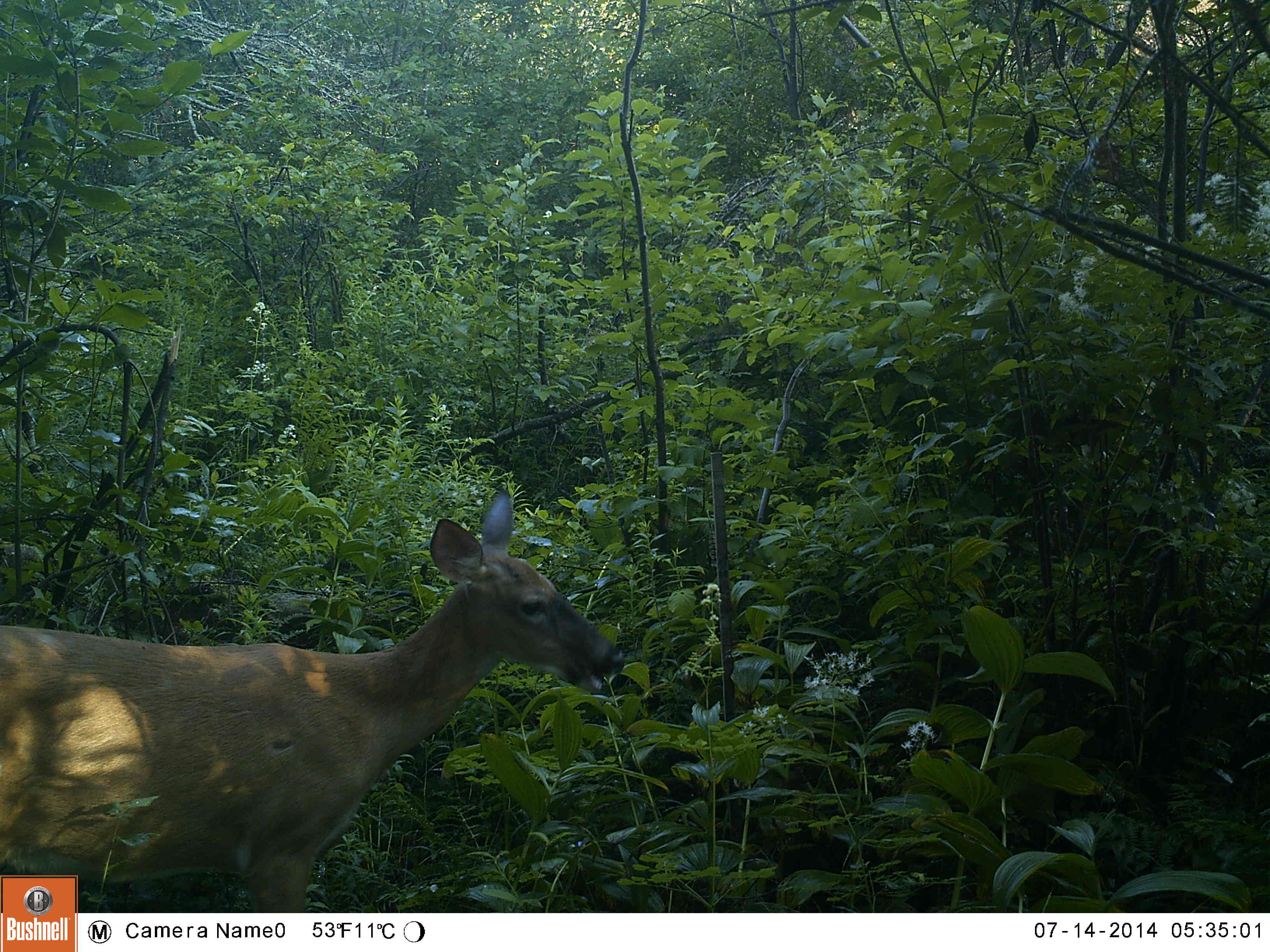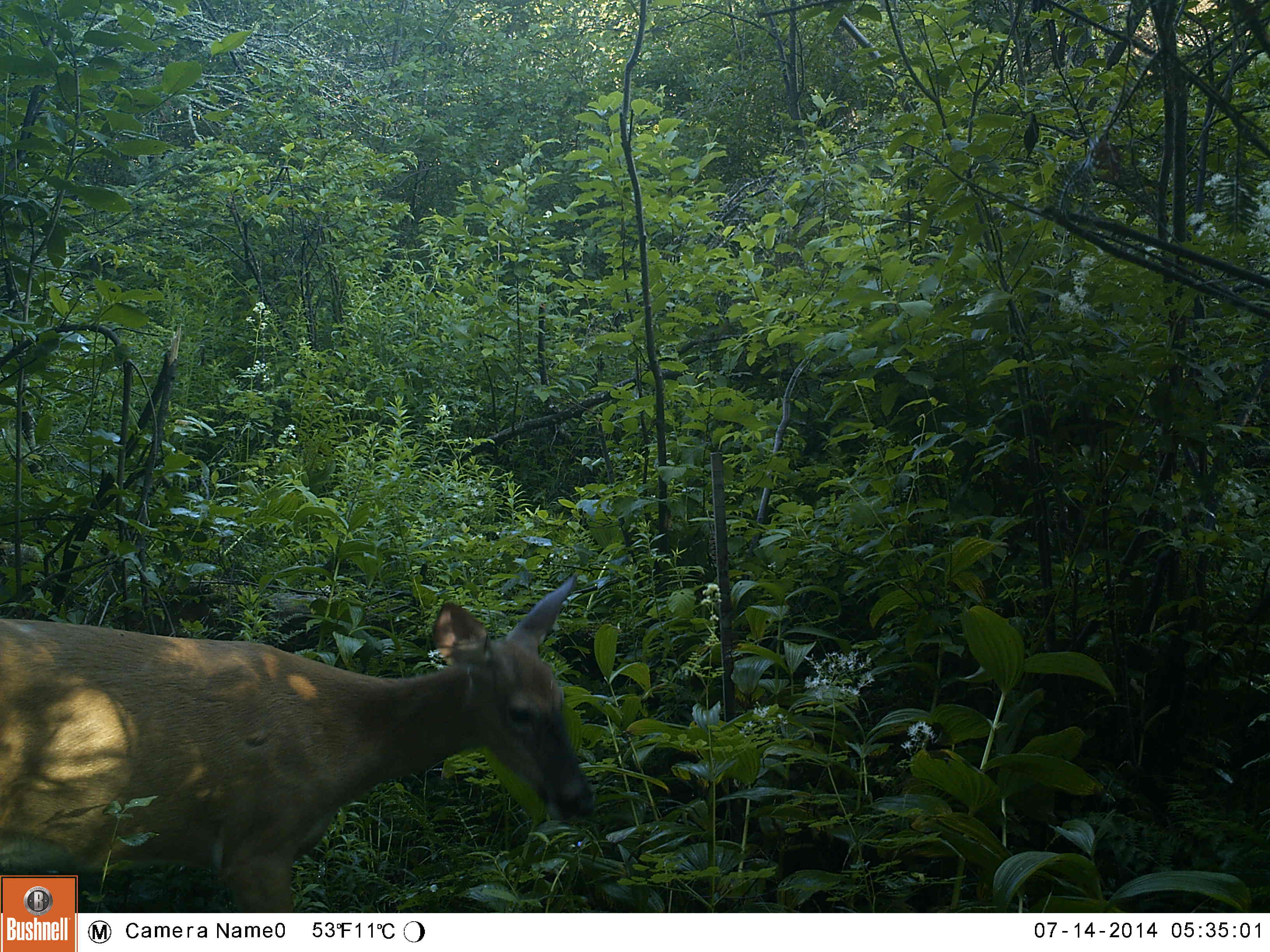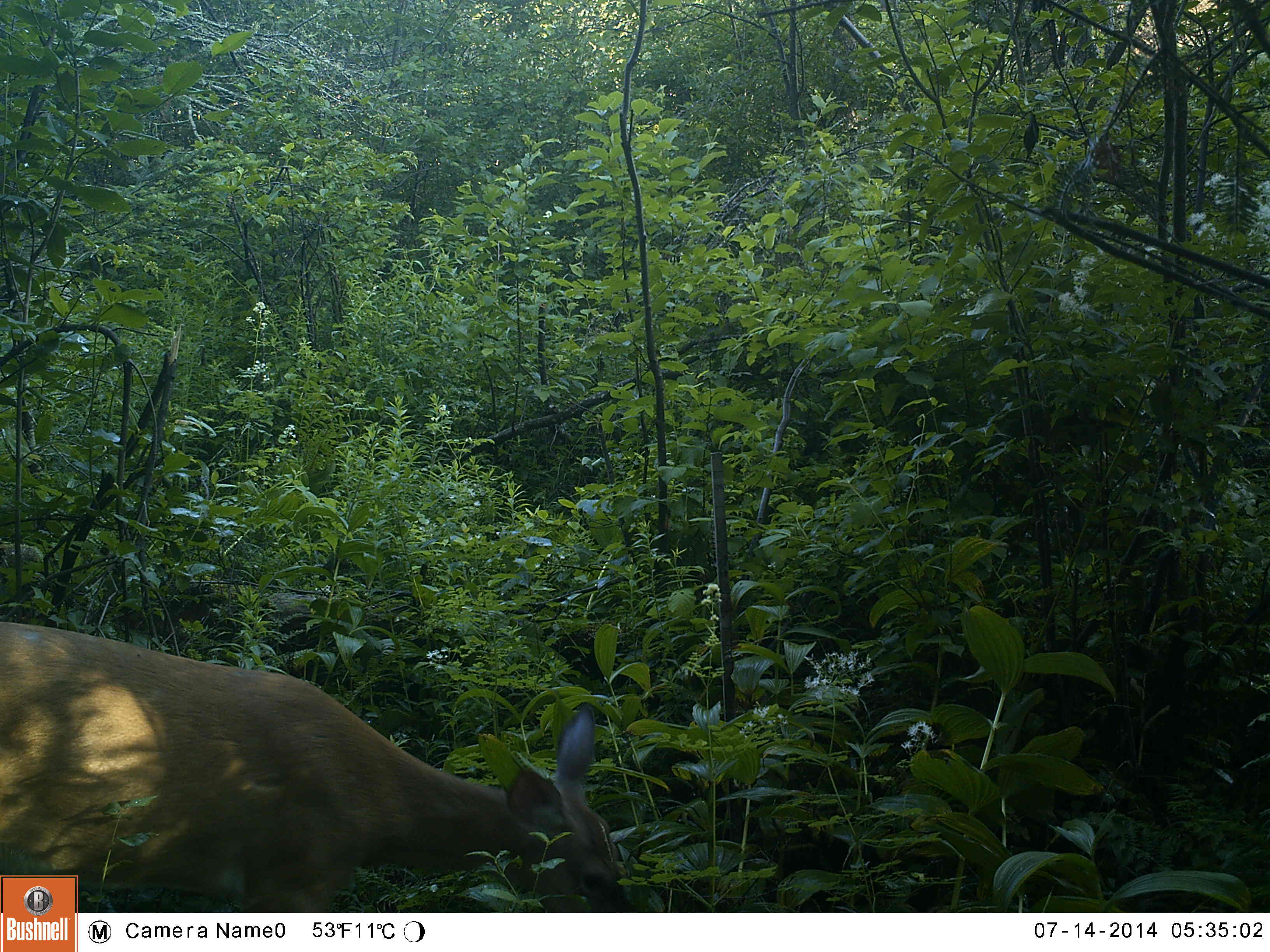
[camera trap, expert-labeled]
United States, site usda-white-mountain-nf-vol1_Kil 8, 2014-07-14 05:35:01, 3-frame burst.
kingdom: Animalia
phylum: Chordata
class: Mammalia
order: Artiodactyla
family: Cervidae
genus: Odocoileus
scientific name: Odocoileus virginianus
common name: white-tailed deer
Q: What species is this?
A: White-tailed deer (Odocoileus virginianus).